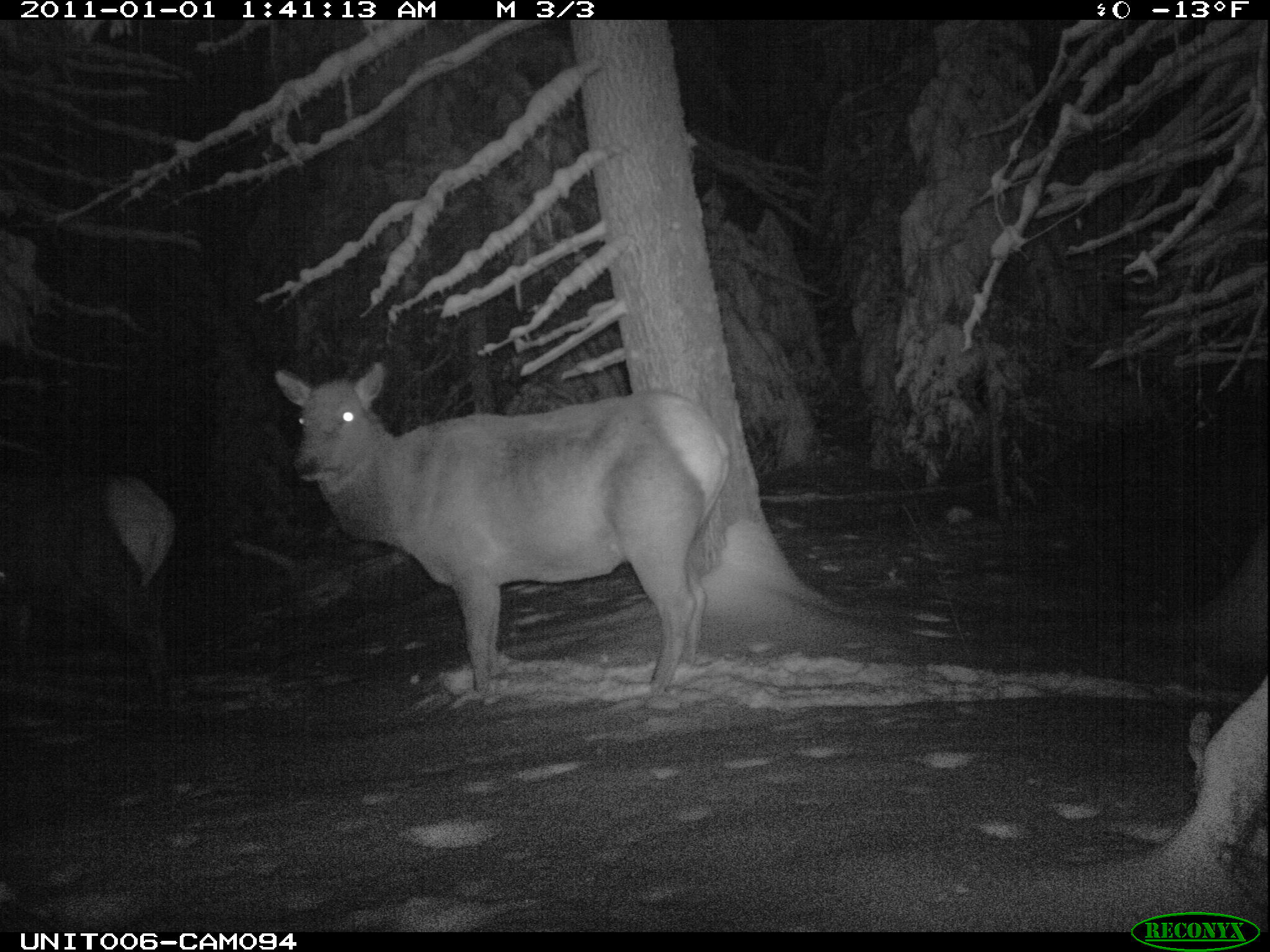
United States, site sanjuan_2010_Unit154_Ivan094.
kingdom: Animalia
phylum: Chordata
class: Mammalia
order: Artiodactyla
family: Cervidae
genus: Cervus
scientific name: Cervus elaphus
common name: red deer